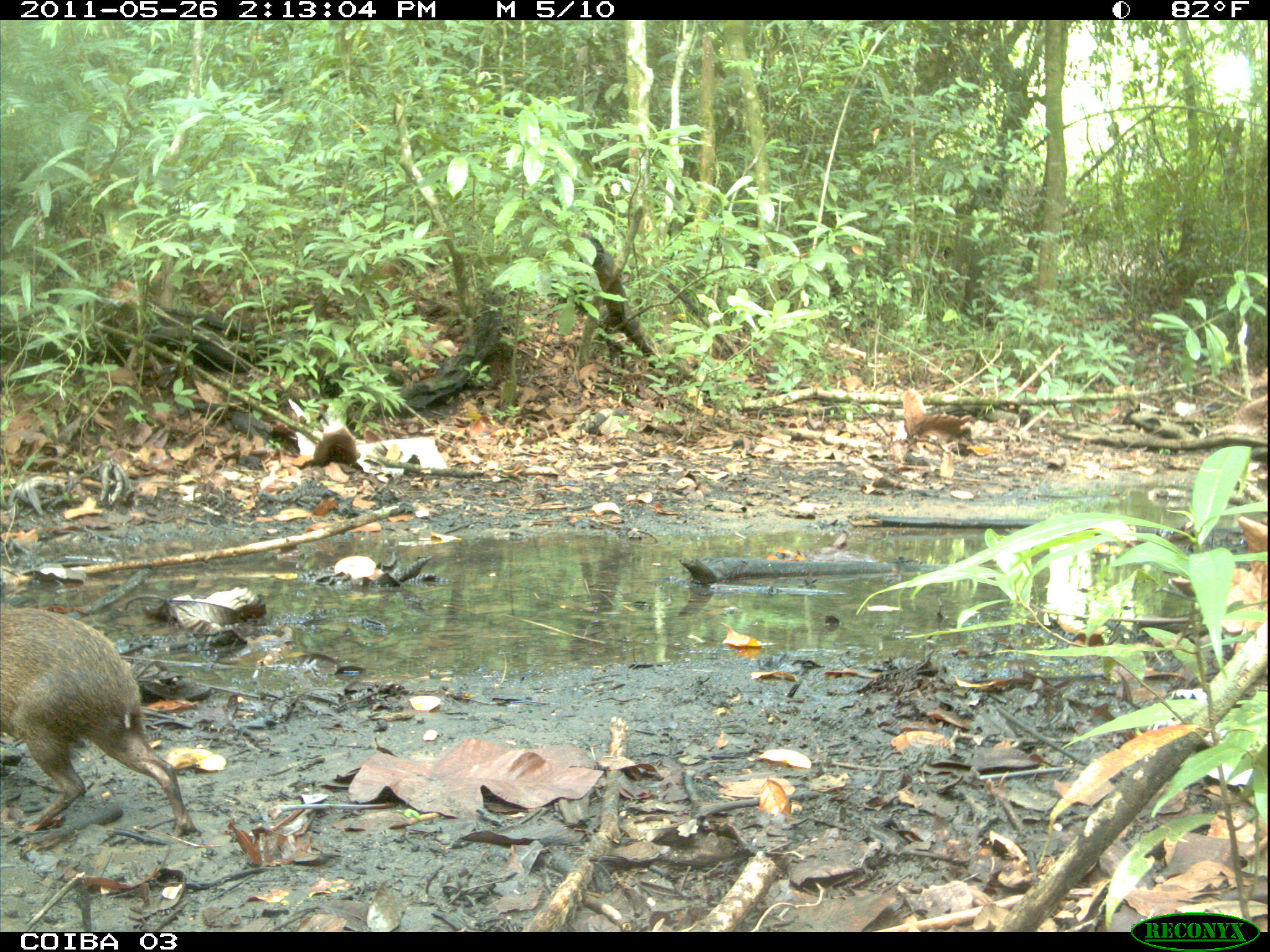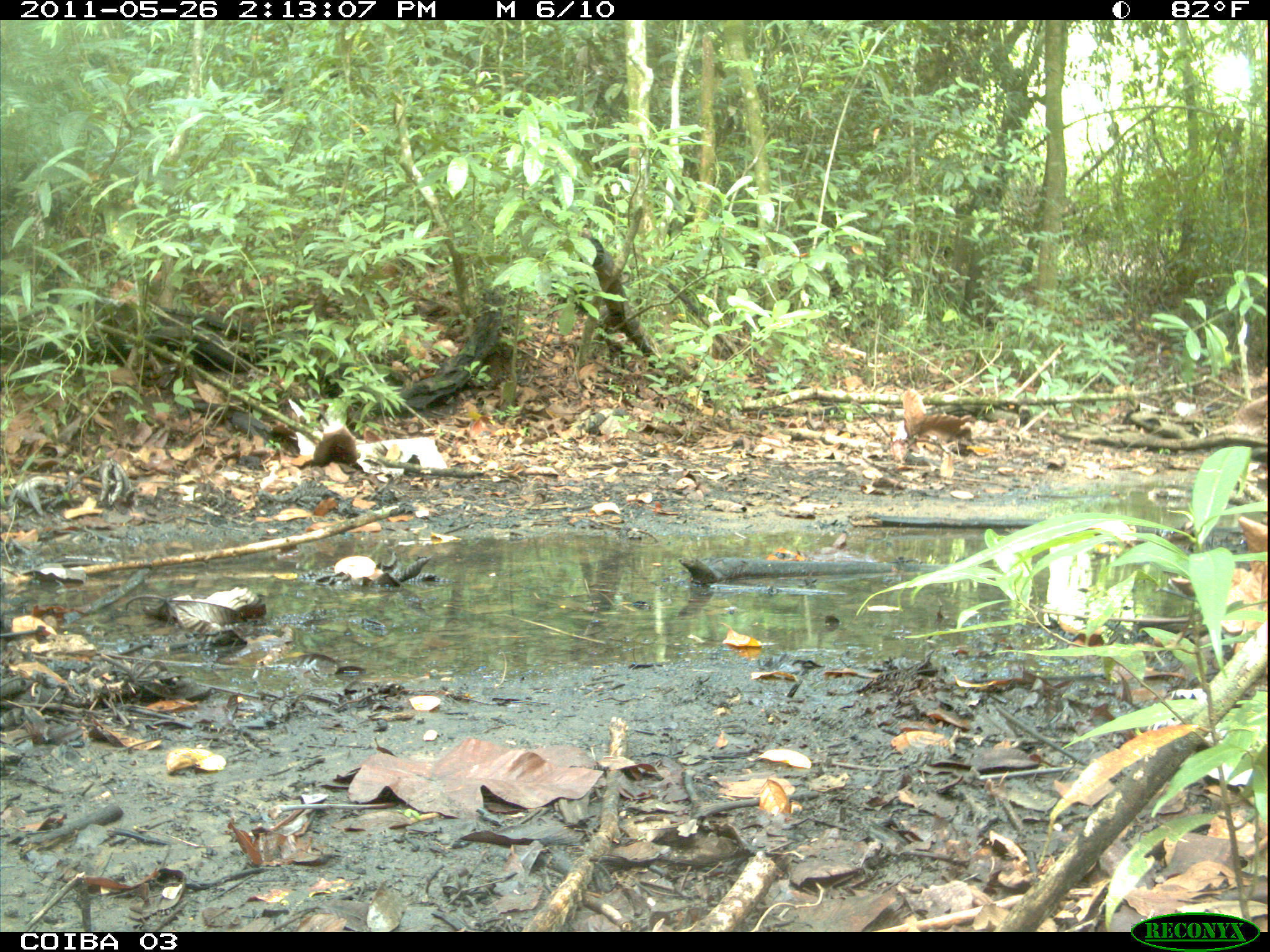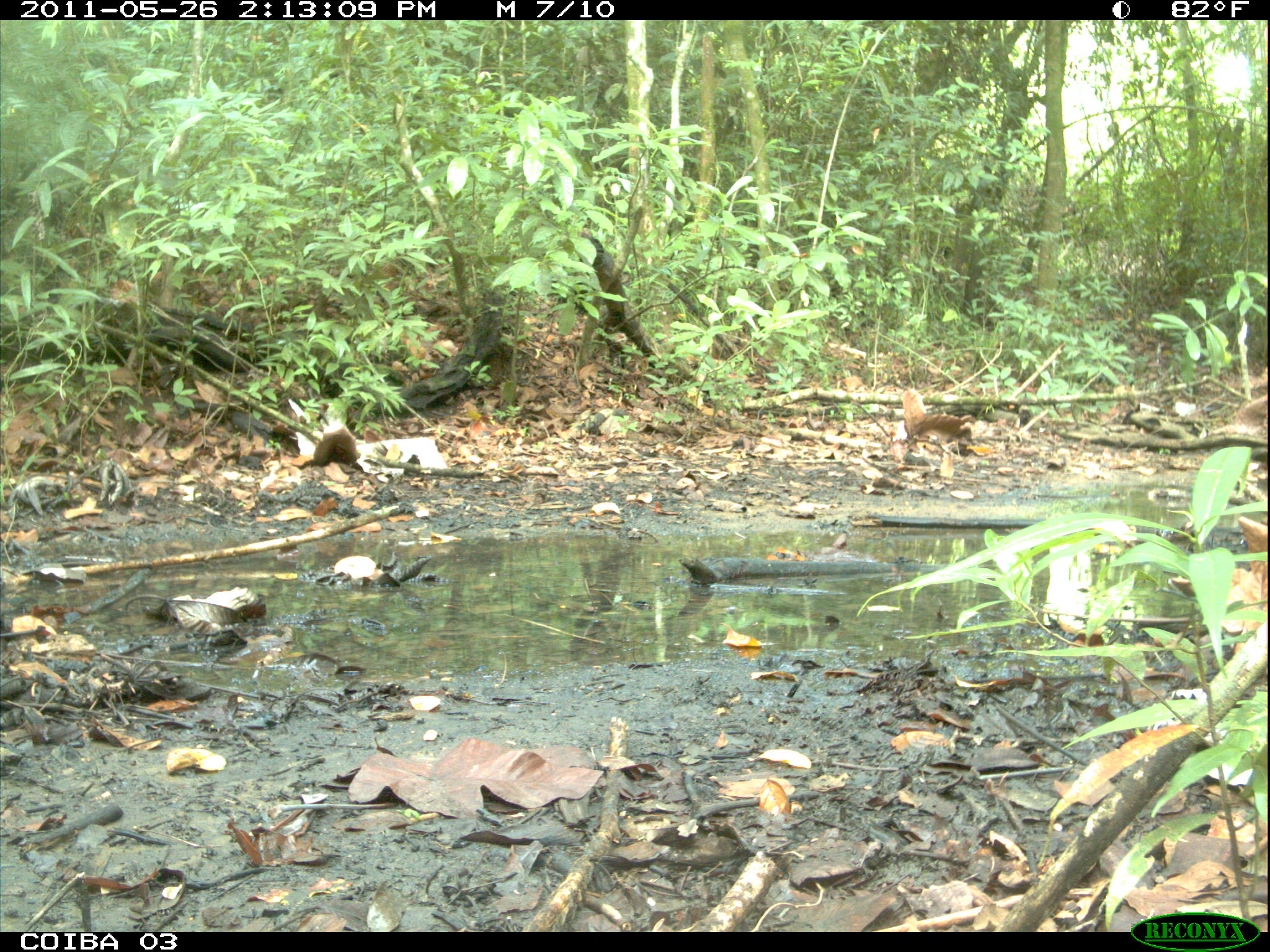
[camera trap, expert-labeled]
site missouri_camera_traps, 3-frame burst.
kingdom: Animalia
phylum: Chordata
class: Mammalia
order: Rodentia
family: Dasyproctidae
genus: Dasyprocta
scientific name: Dasyprocta coibae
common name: coiban agouti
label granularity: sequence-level